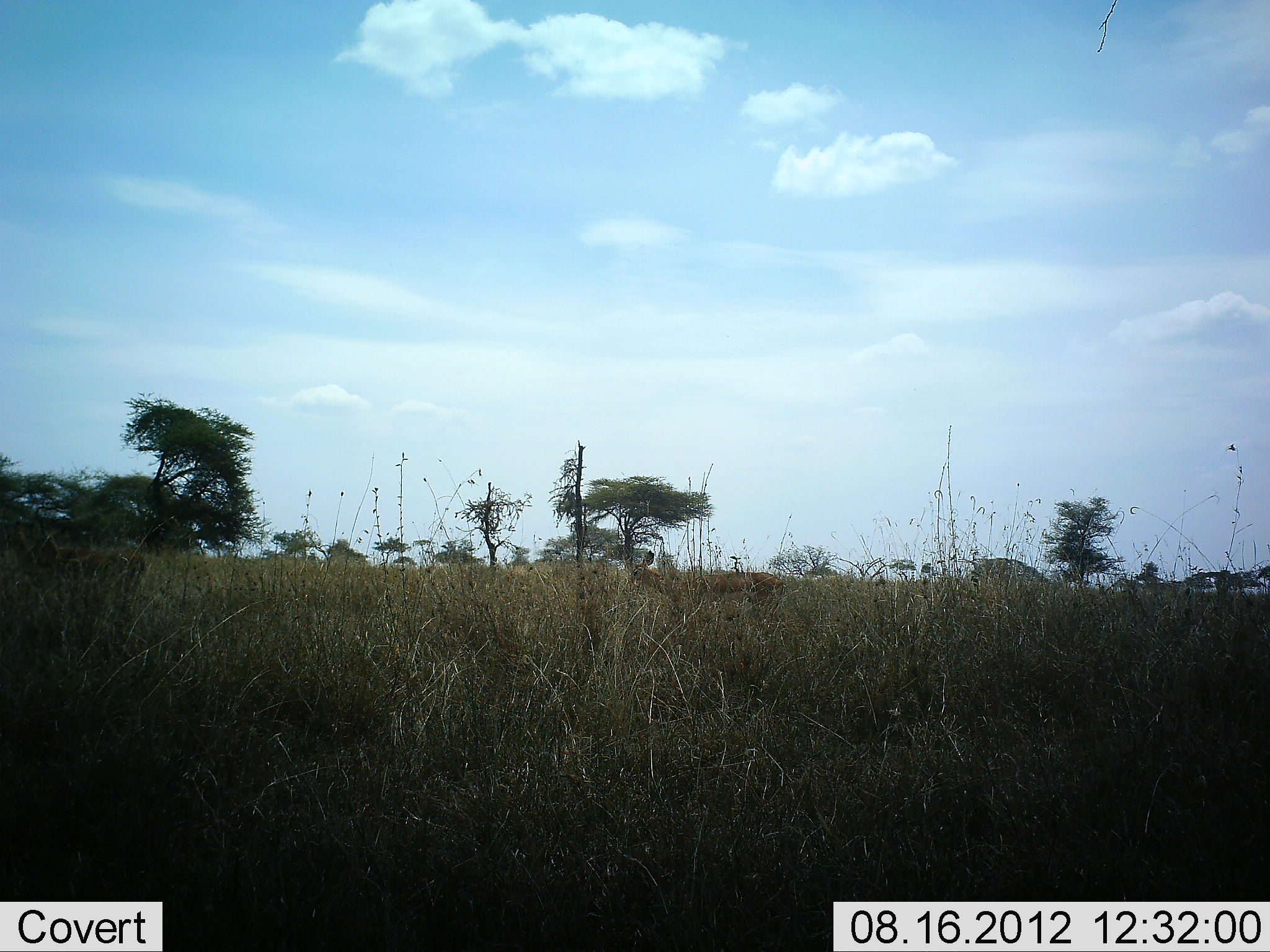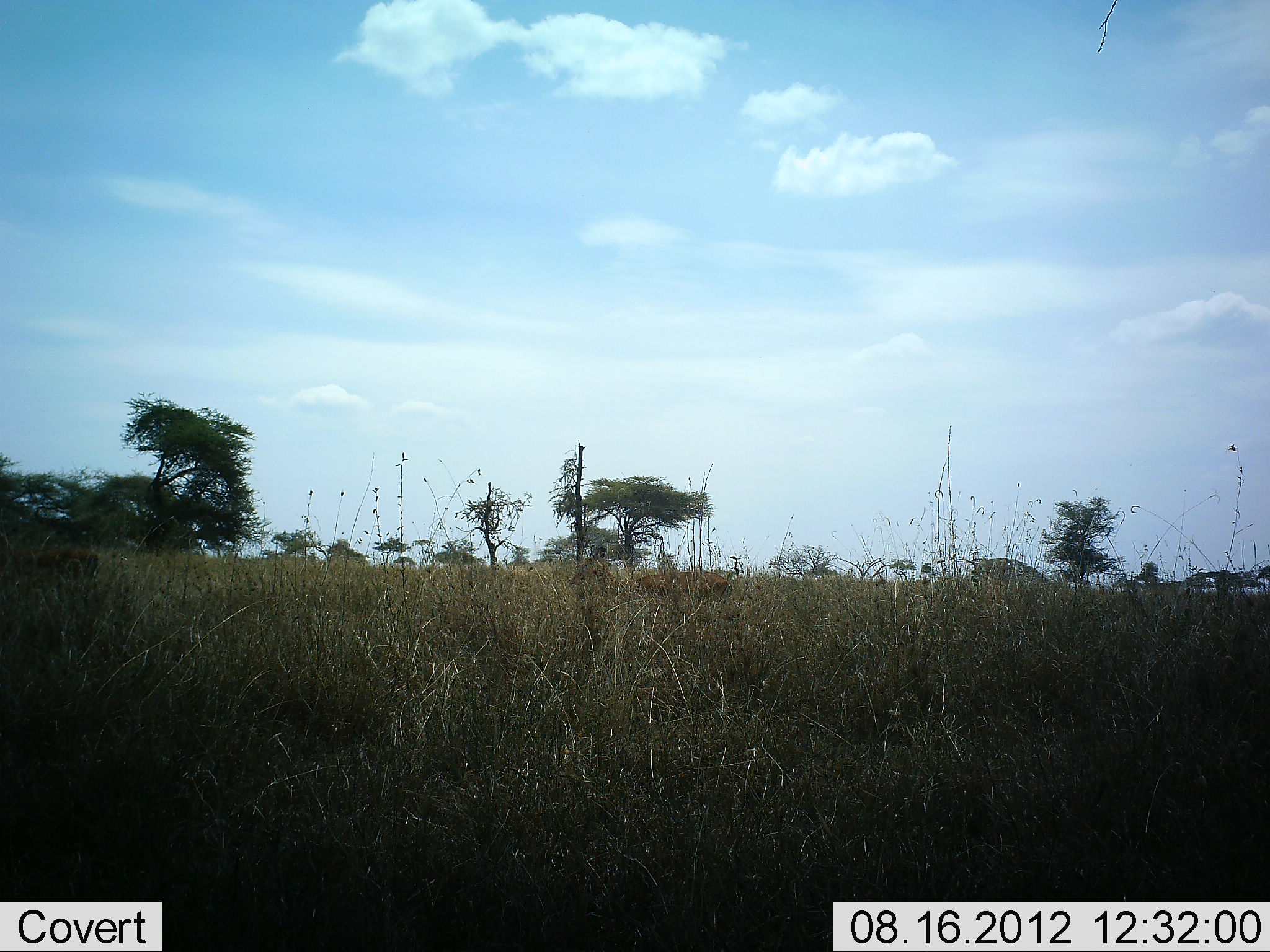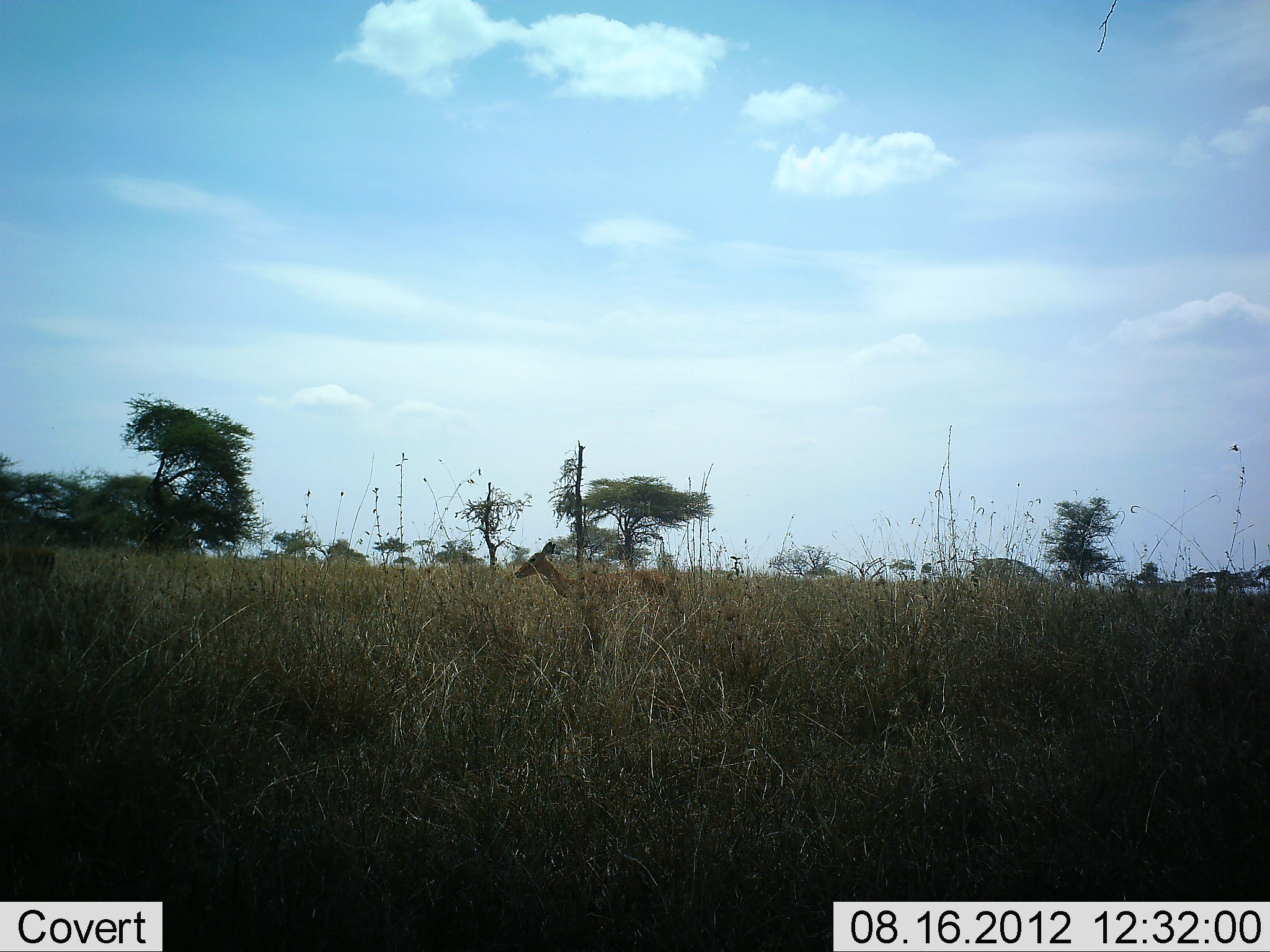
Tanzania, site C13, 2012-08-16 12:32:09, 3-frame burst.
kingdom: Animalia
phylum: Chordata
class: Mammalia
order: Artiodactyla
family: Bovidae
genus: Aepyceros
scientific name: Aepyceros melampus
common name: impala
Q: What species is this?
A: Impala (Aepyceros melampus).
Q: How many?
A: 2.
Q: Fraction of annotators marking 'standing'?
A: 0%.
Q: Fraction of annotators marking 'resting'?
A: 0%.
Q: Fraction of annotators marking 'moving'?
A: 100%.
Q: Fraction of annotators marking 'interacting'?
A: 0%.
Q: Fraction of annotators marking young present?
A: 0%.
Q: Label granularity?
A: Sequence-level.